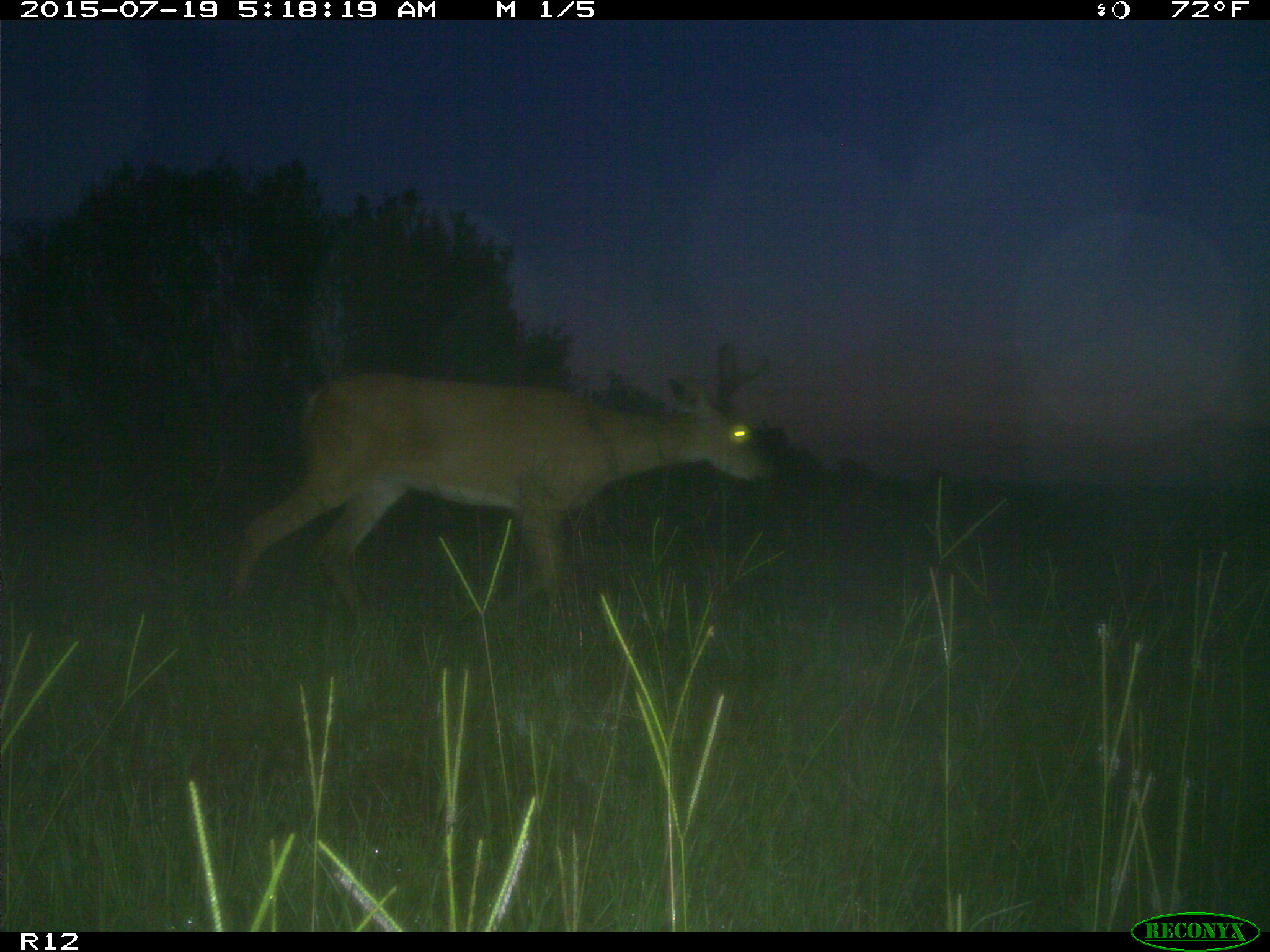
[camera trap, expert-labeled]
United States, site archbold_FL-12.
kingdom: Animalia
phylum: Chordata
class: Mammalia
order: Artiodactyla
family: Cervidae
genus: Odocoileus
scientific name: Odocoileus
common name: deer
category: unidentified deer